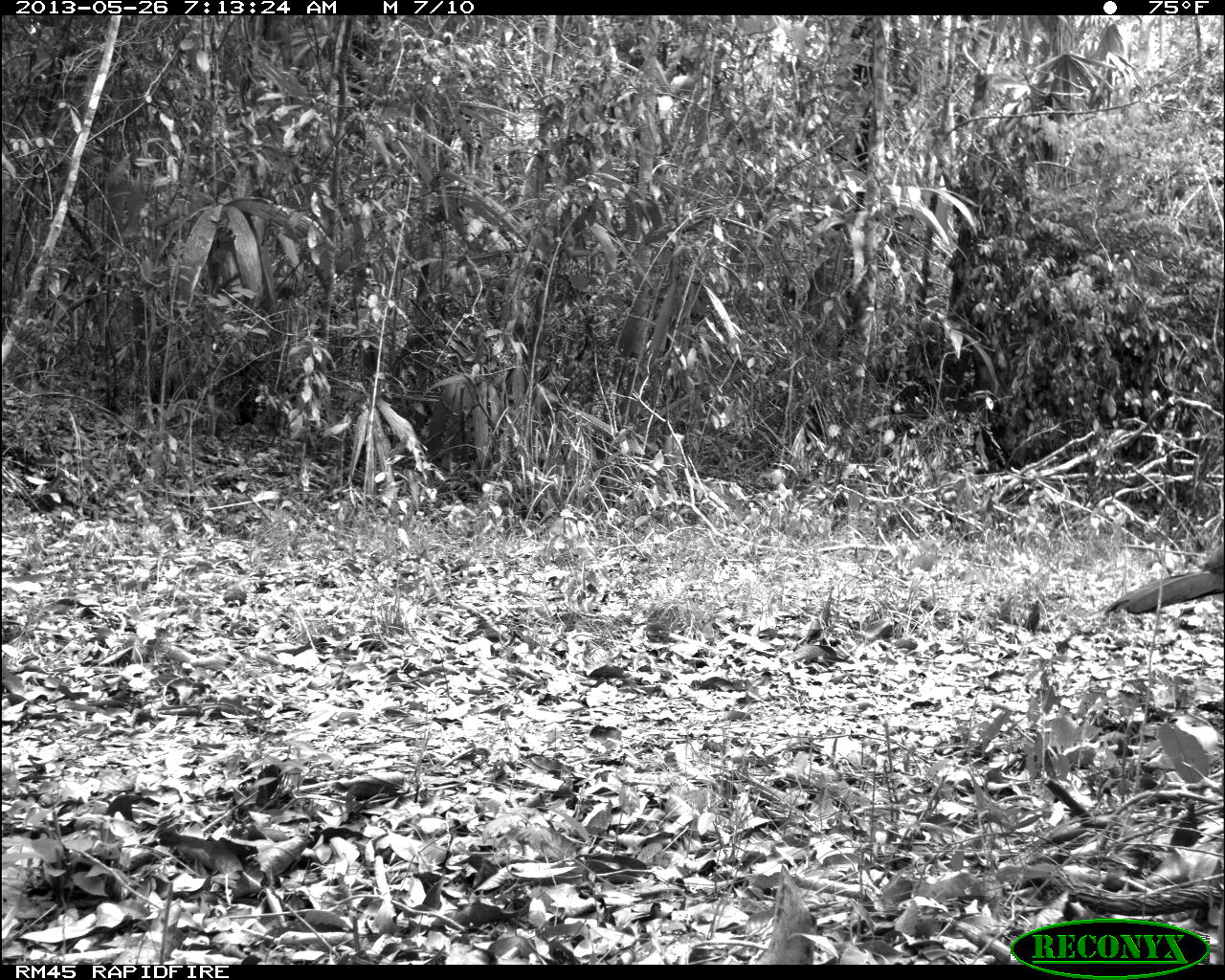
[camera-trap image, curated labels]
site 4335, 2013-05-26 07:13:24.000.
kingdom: Animalia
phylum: Chordata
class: Aves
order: Galliformes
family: Cracidae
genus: Crax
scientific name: Crax rubra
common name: great curassow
Crax rubra (great curassow), count 1, sex male.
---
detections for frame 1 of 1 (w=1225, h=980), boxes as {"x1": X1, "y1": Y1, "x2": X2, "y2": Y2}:
crax rubra: {"x1": 1106, "y1": 550, "x2": 1223, "y2": 616}